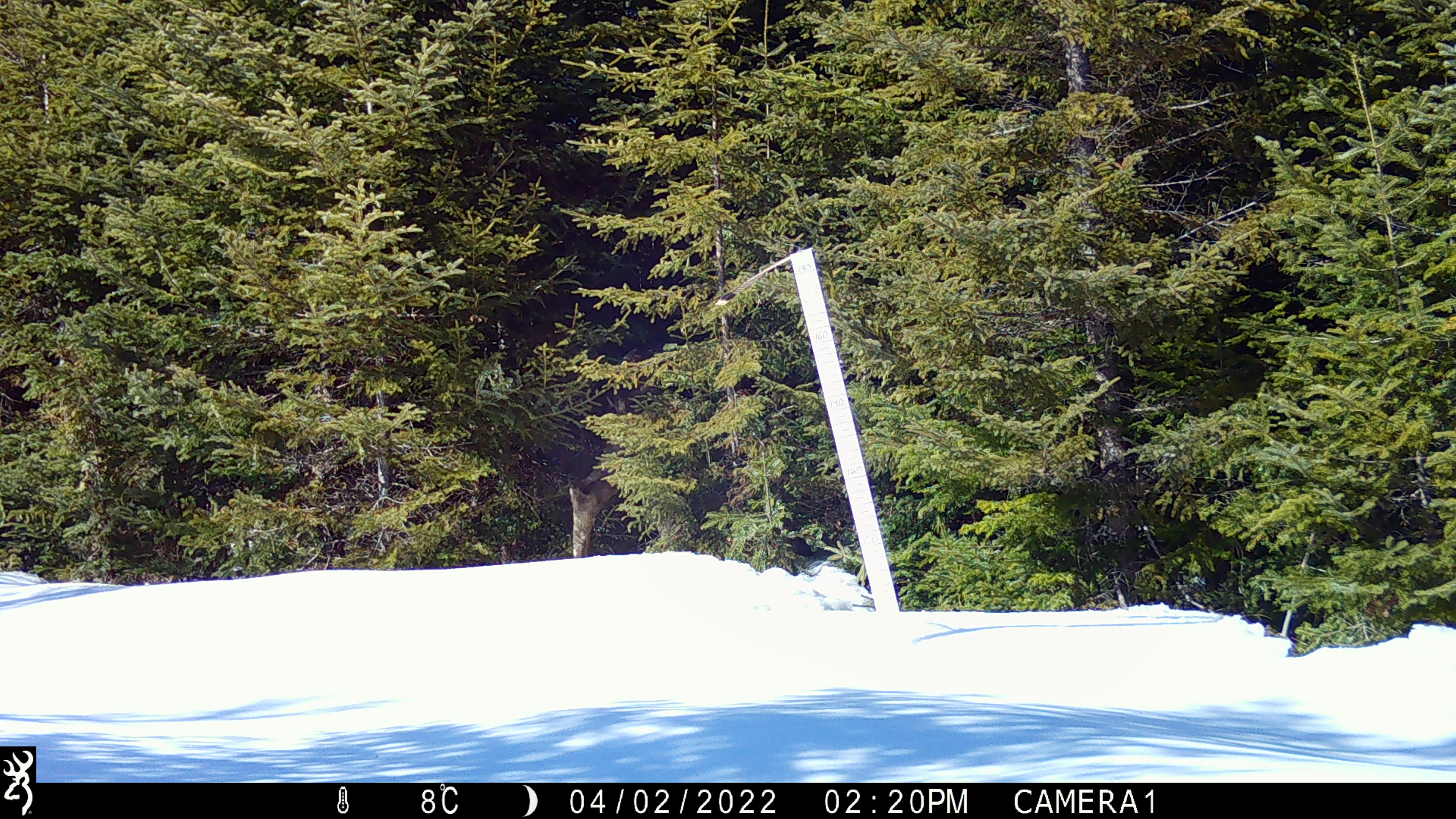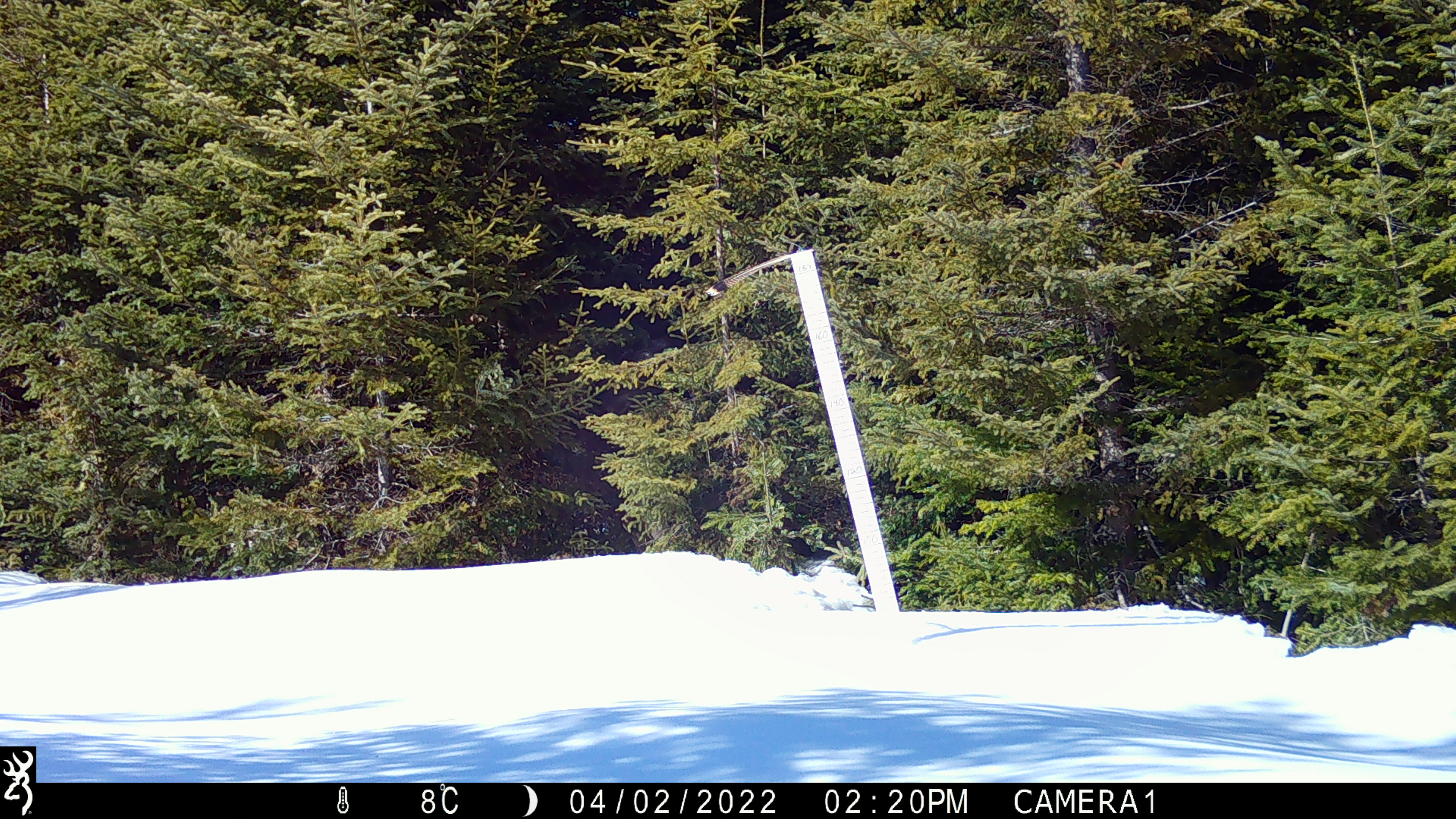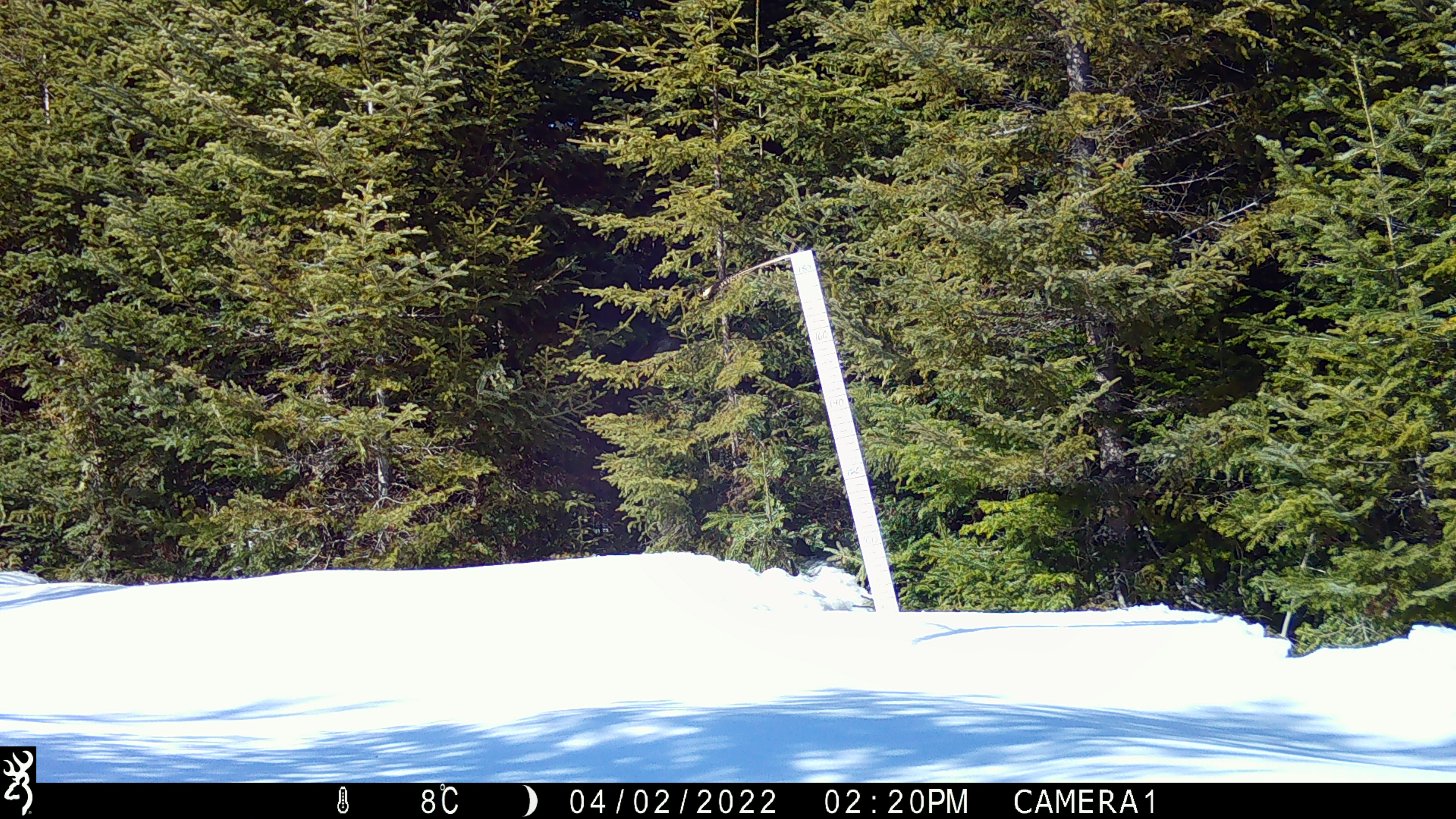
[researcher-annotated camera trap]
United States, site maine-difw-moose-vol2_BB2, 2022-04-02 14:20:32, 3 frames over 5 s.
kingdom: Animalia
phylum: Chordata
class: Mammalia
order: Artiodactyla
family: Cervidae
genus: Alces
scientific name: Alces alces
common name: moose